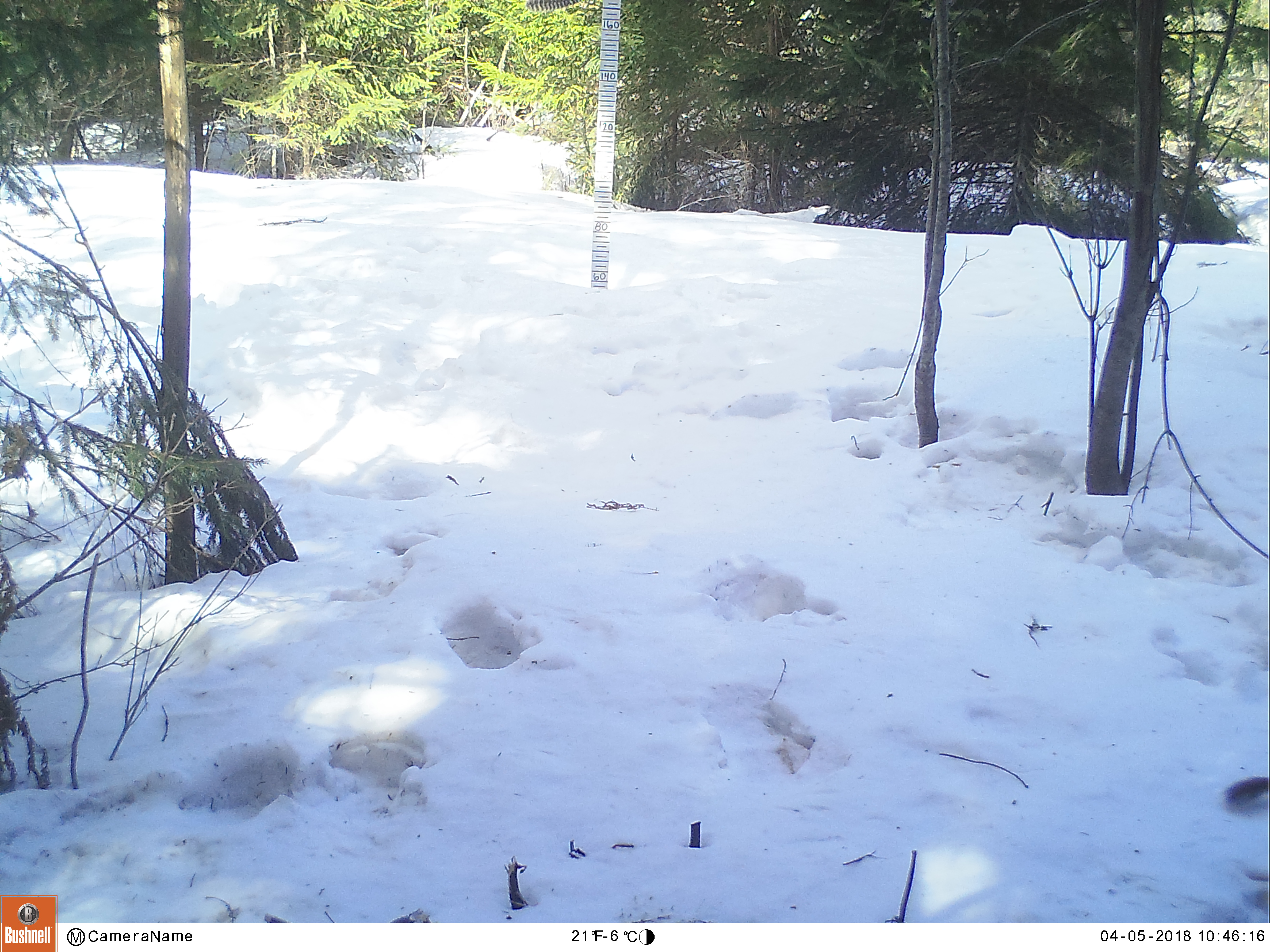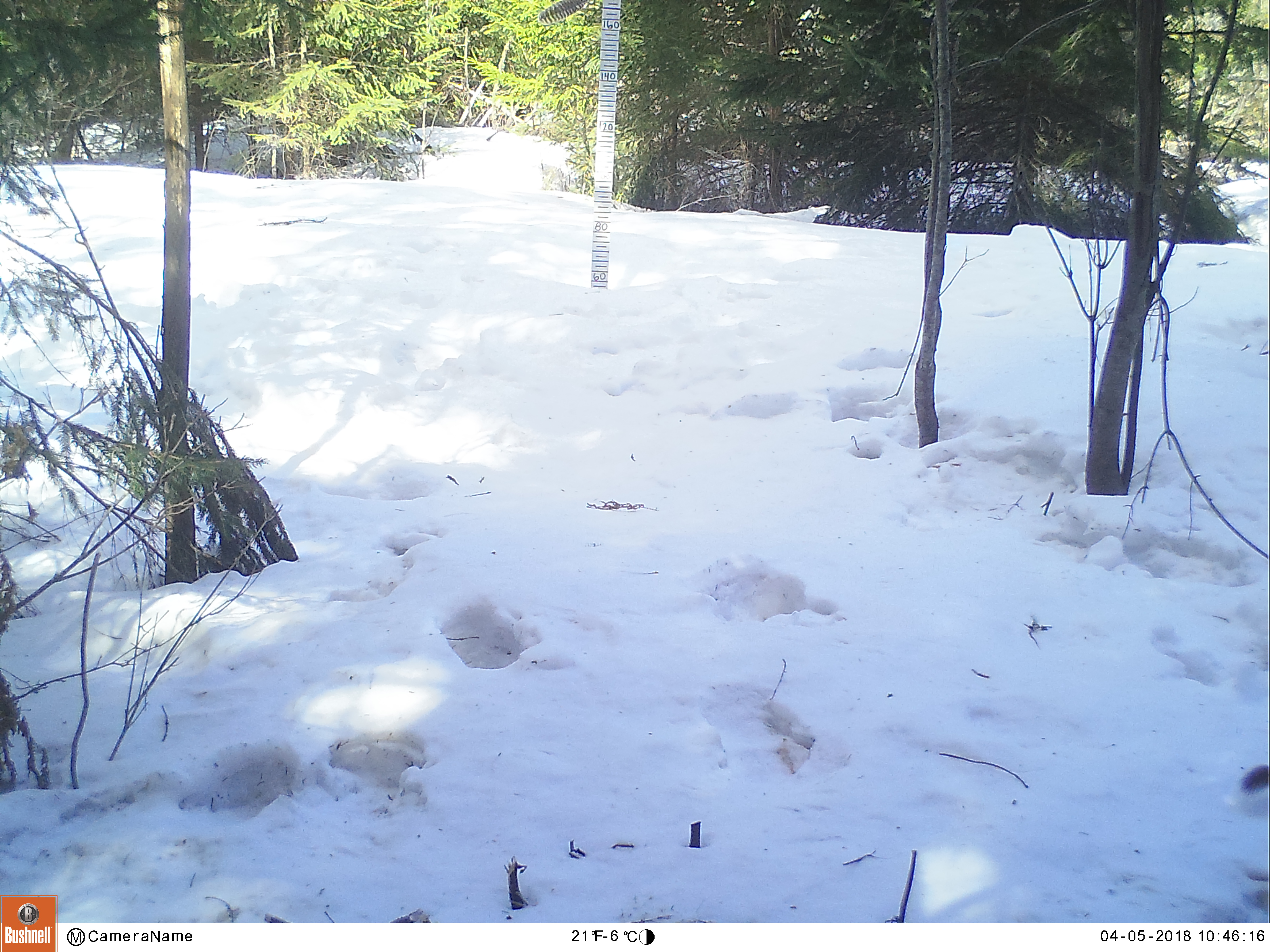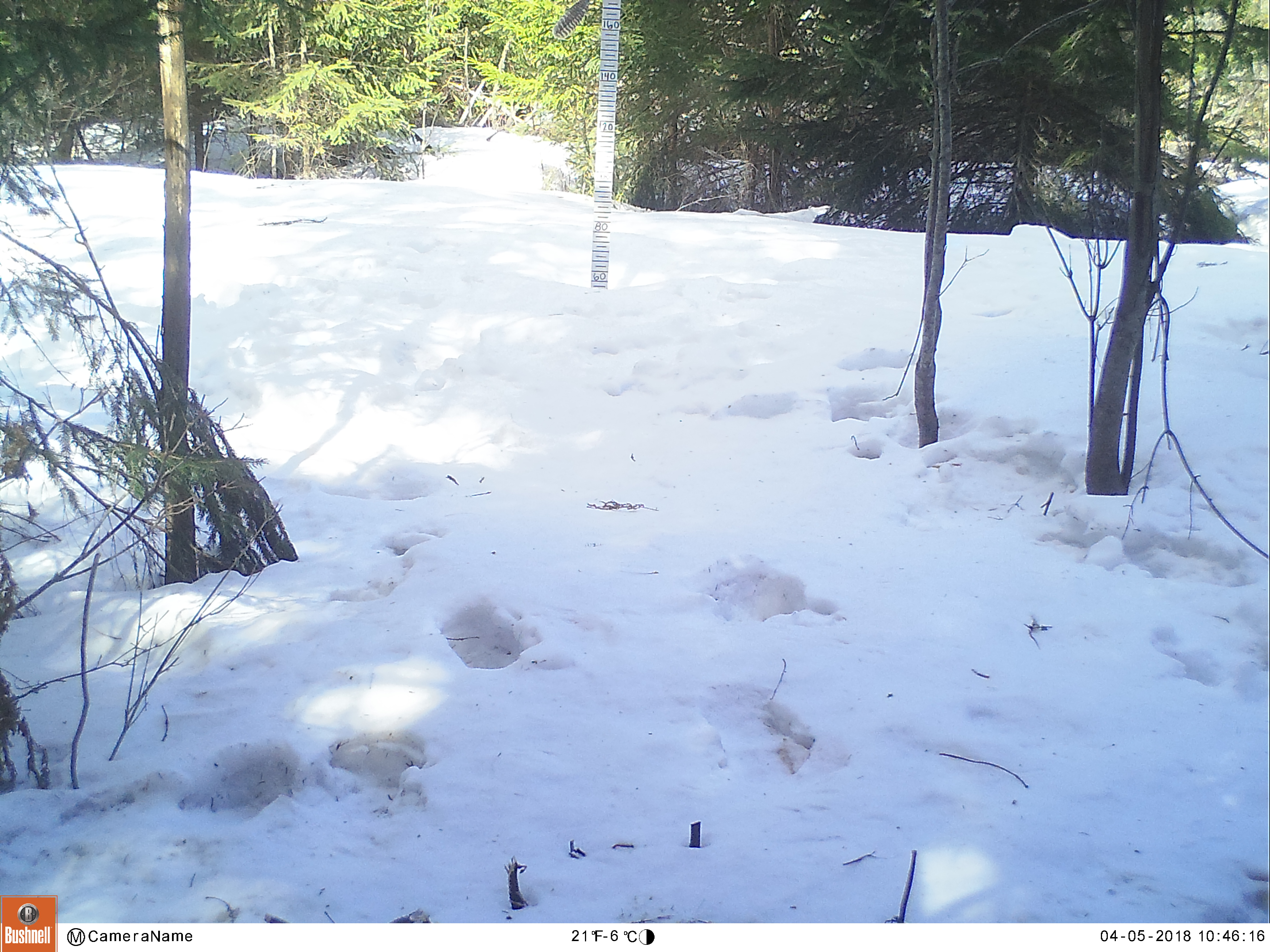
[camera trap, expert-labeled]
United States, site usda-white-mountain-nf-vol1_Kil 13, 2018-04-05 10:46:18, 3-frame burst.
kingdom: Animalia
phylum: Chordata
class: Mammalia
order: Rodentia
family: Sciuridae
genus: Tamiasciurus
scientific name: Tamiasciurus hudsonicus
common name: red squirrel